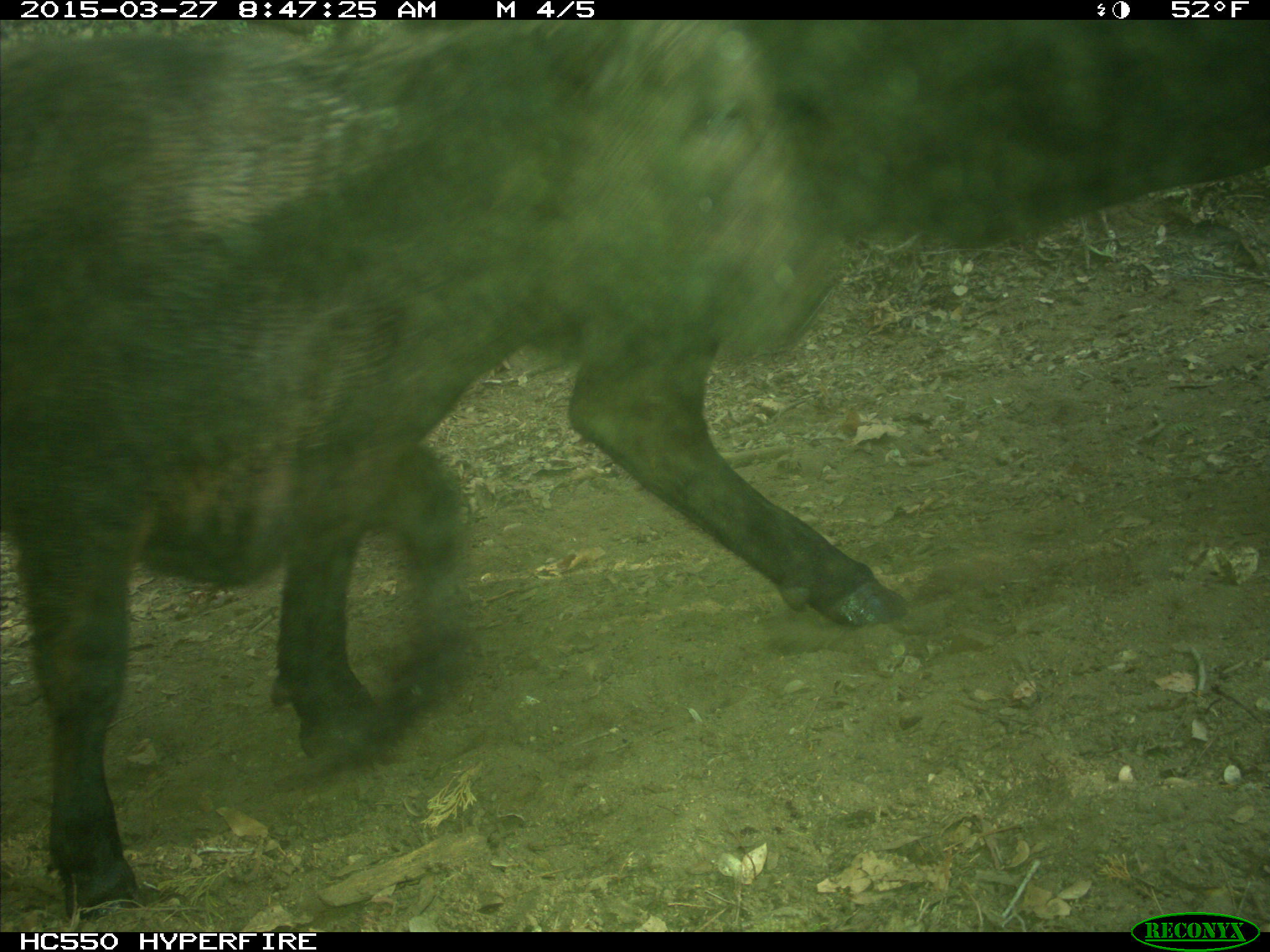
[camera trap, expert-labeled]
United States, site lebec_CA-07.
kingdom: Animalia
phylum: Chordata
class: Mammalia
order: Artiodactyla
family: Bovidae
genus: Bos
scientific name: Bos taurus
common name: domestic cow